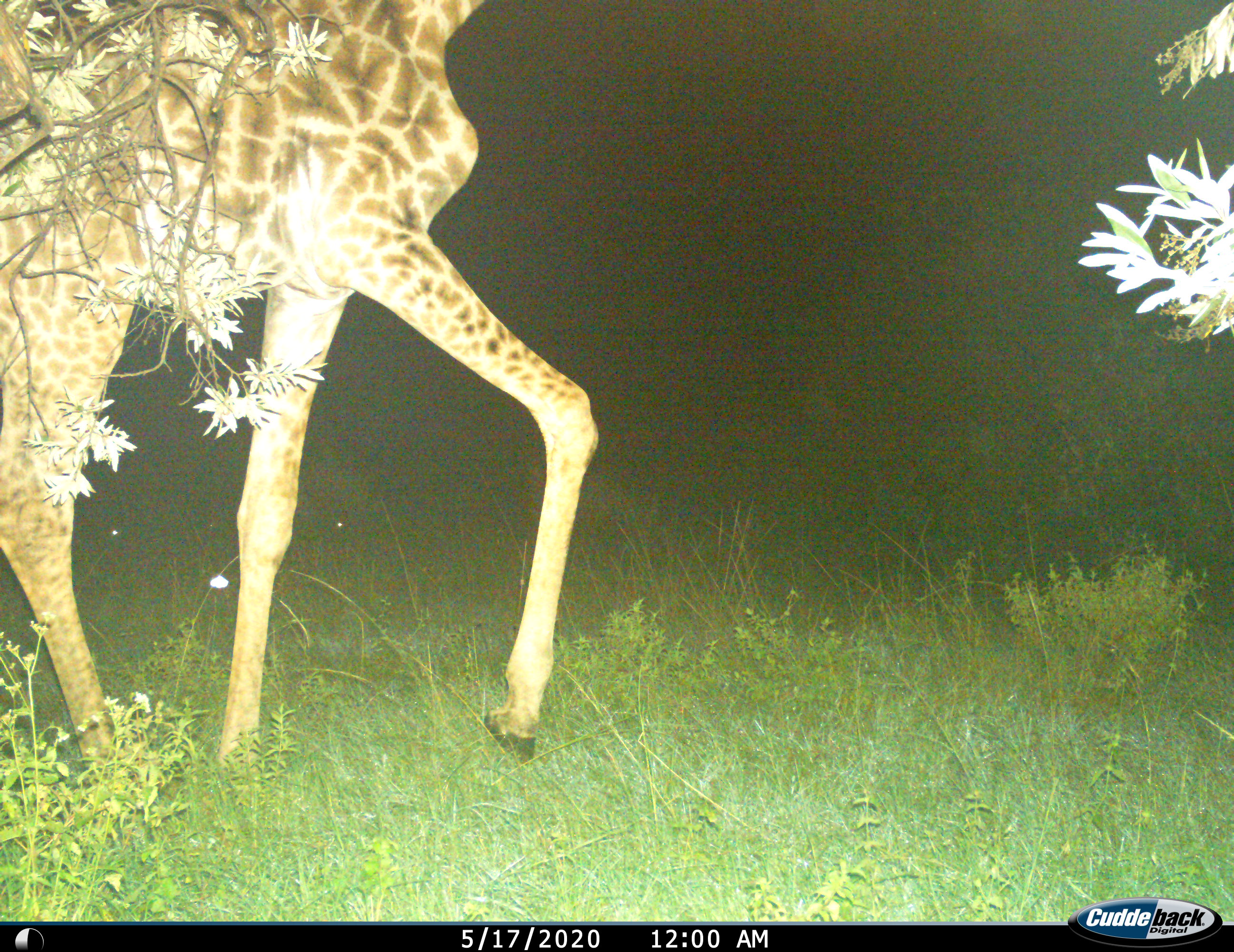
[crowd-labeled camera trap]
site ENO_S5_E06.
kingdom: Animalia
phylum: Chordata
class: Mammalia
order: Artiodactyla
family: Giraffidae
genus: Giraffa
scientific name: Giraffa camelopardalis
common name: giraffe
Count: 1.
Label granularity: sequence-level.